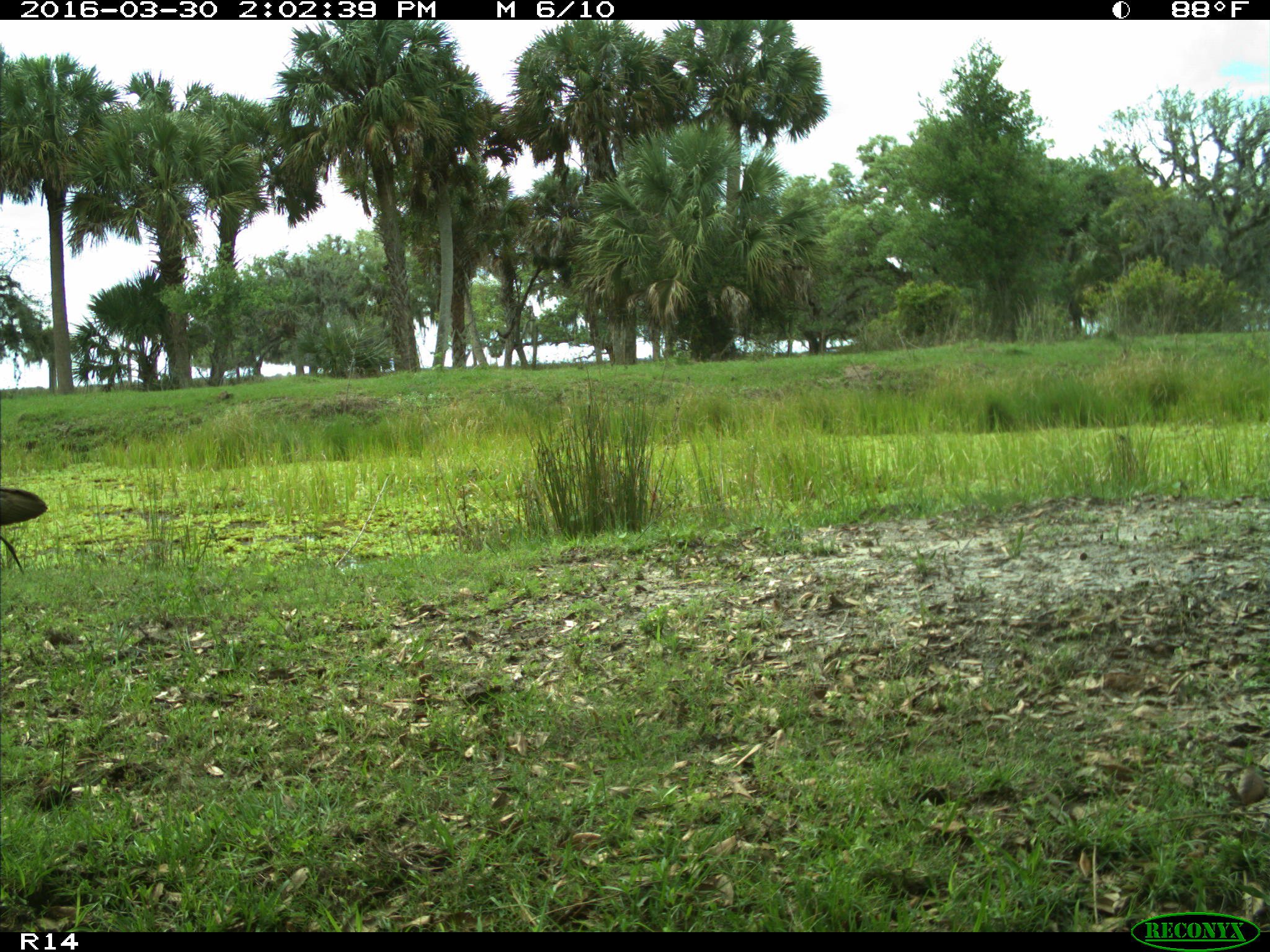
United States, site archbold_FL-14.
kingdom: Animalia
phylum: Chordata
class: Aves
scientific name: Aves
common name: birds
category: unidentified bird